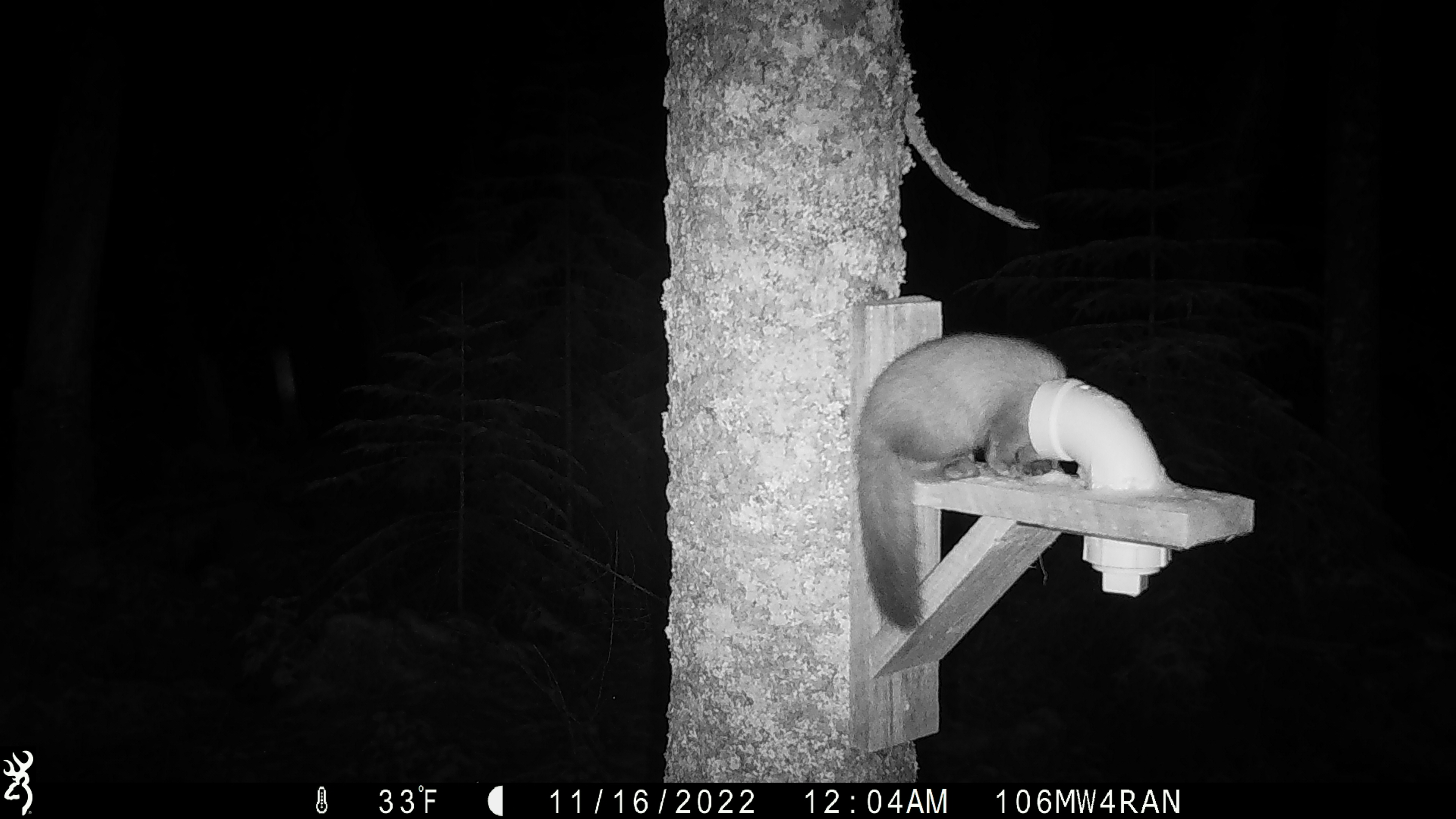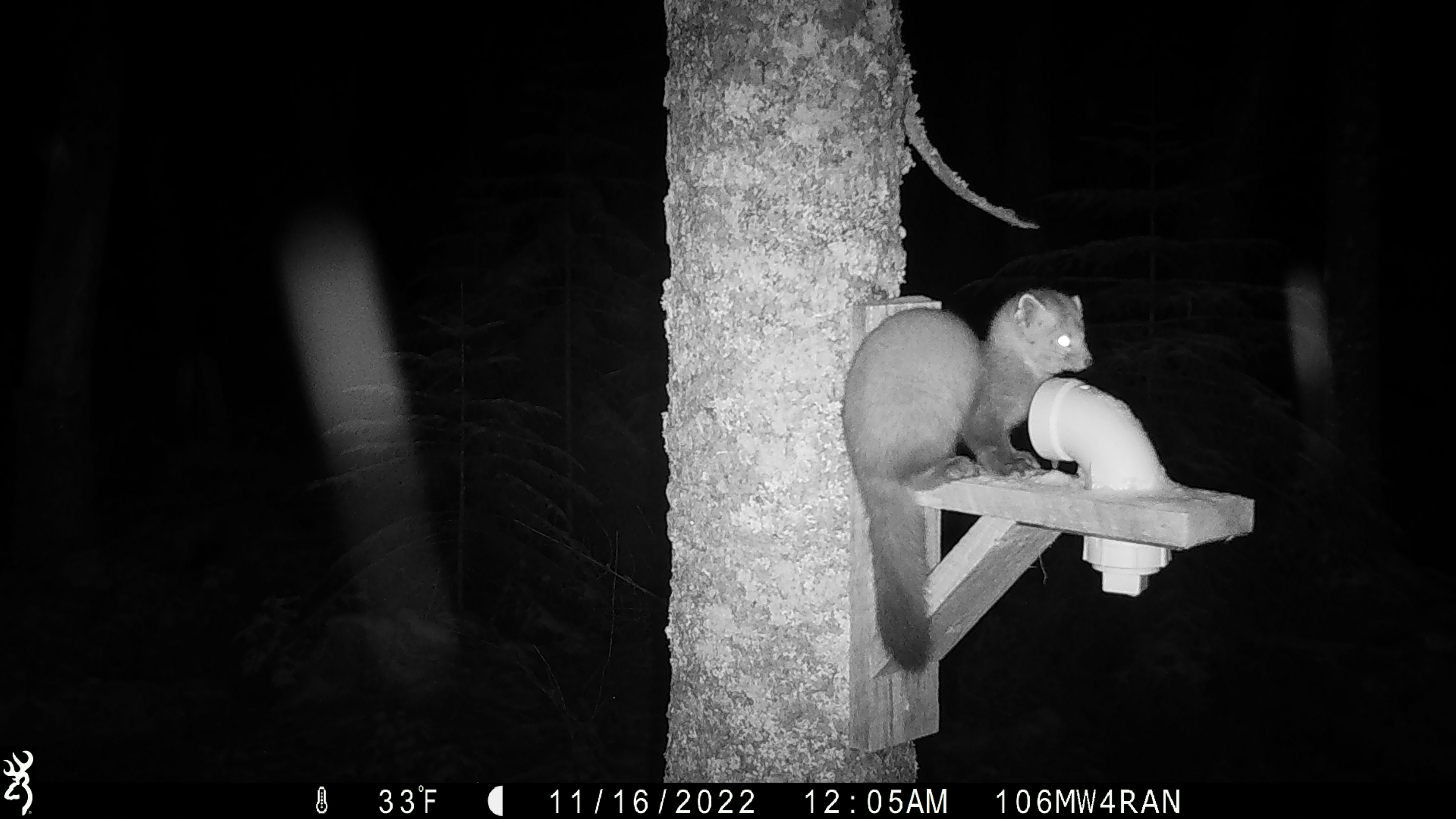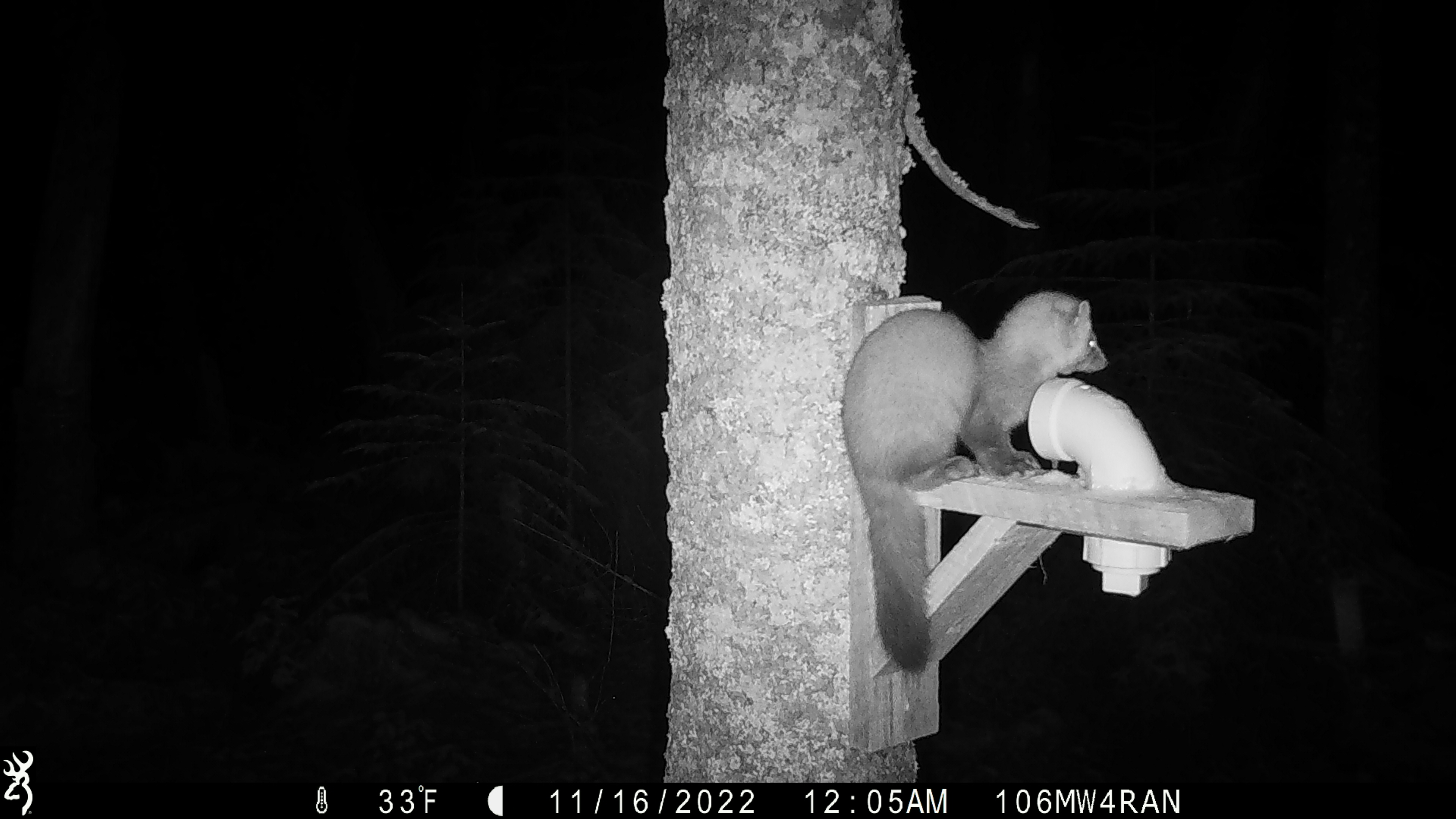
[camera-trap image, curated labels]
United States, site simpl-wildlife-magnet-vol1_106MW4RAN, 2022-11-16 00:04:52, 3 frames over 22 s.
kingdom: Animalia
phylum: Chordata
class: Mammalia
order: Carnivora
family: Mustelidae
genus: Martes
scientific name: Martes americana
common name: american marten